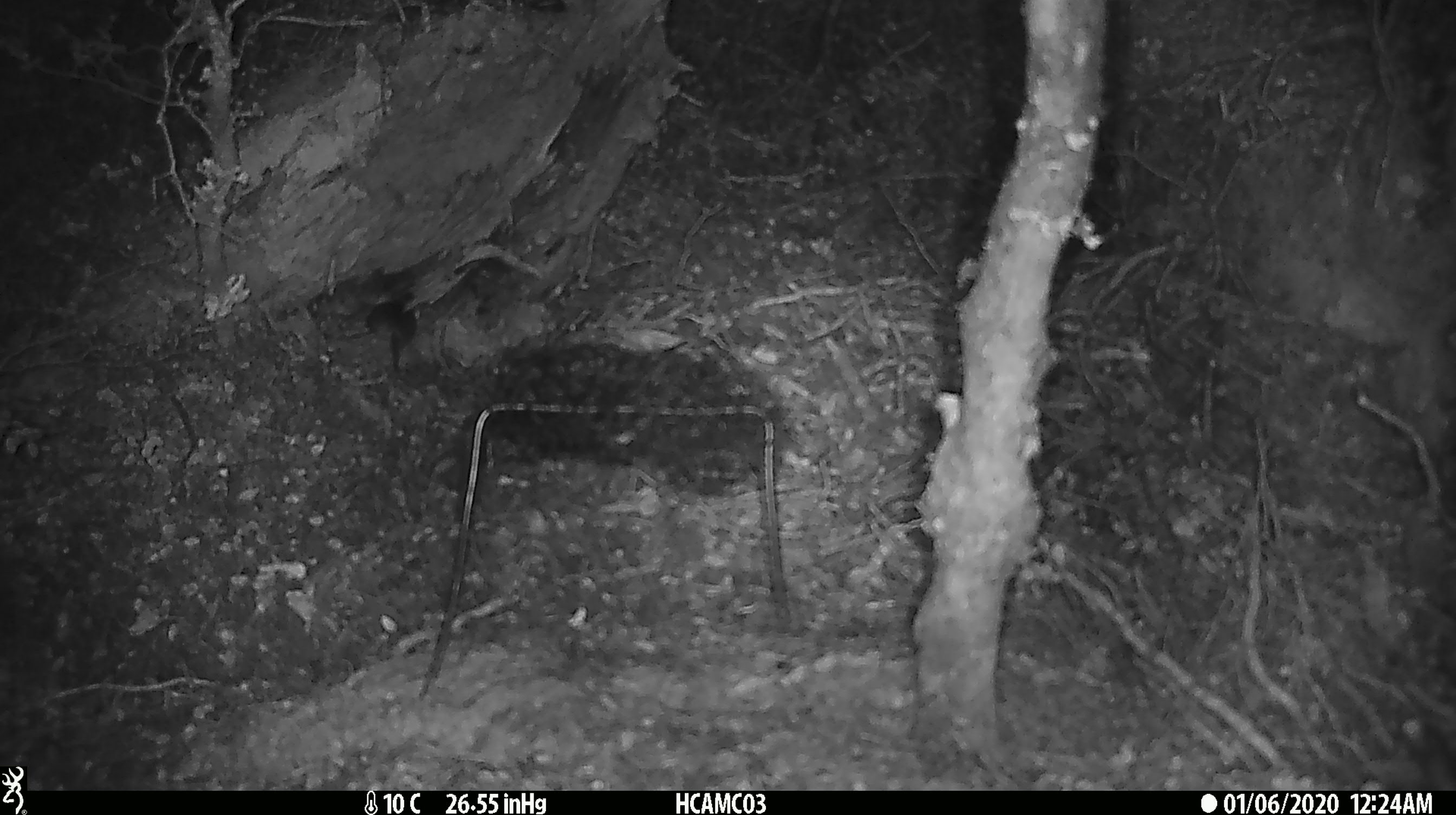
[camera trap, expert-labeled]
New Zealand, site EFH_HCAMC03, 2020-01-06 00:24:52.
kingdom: Animalia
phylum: Chordata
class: Mammalia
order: Rodentia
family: Muridae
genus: Mus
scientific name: Mus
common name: mouse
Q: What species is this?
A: Mouse (Mus).